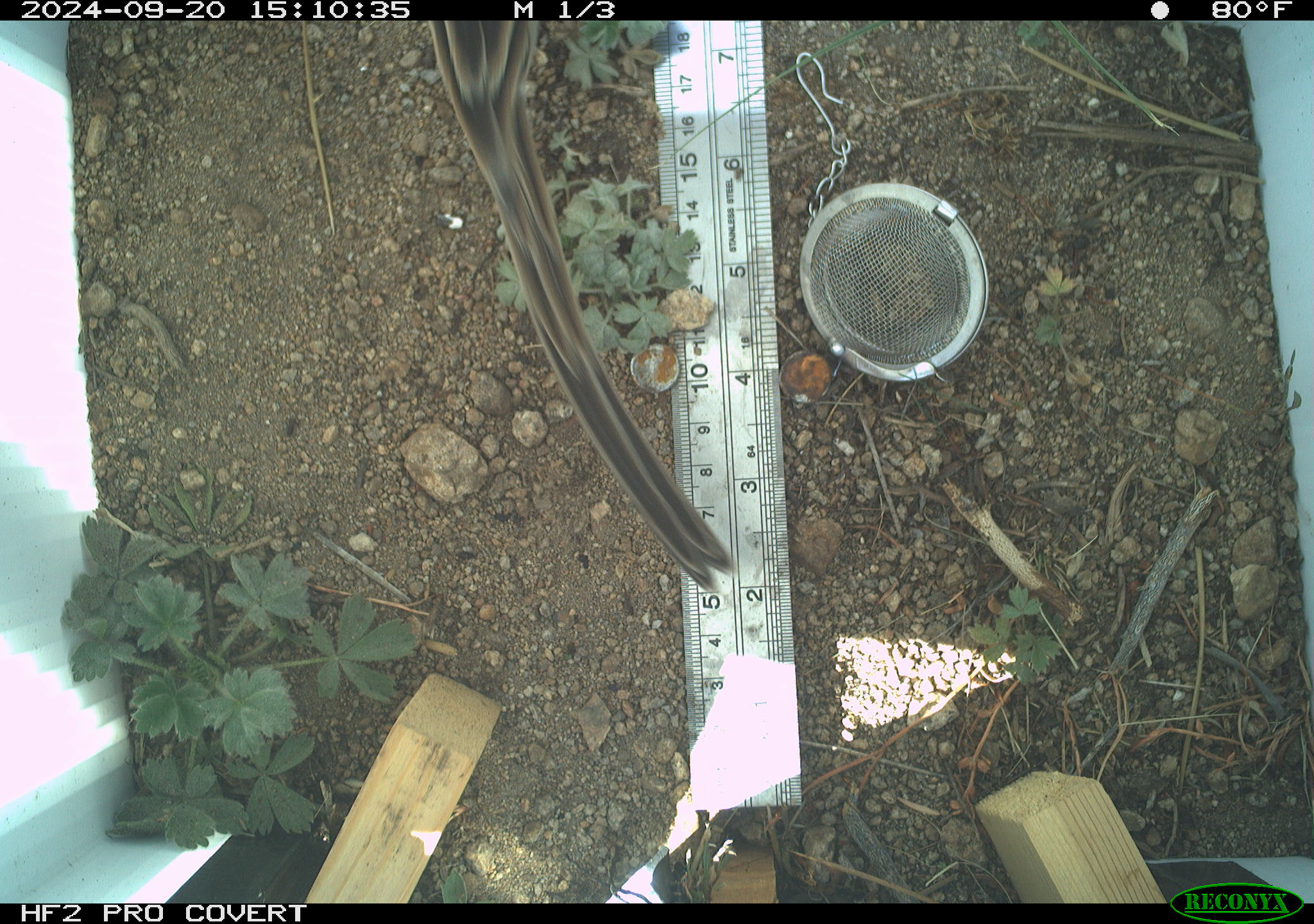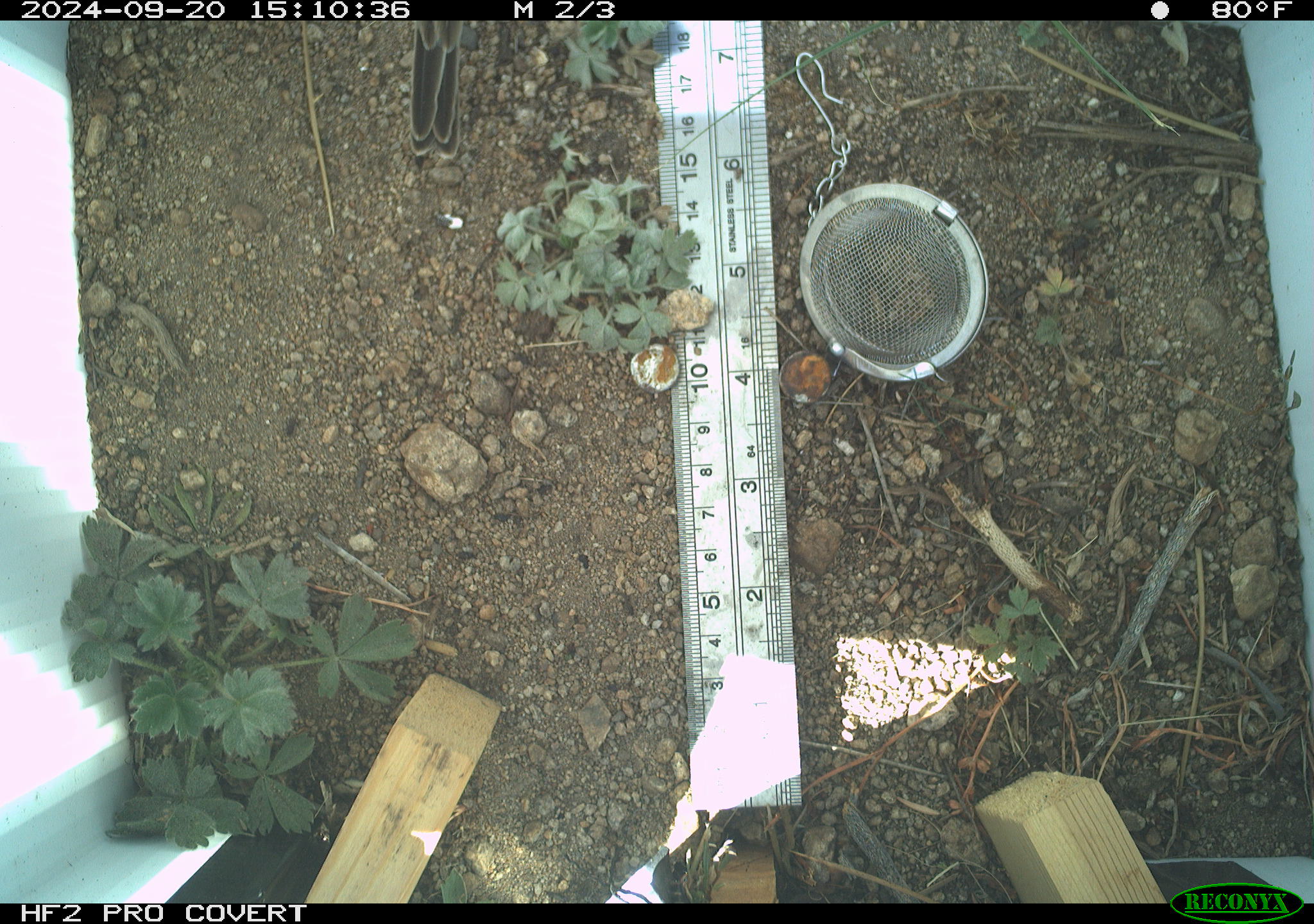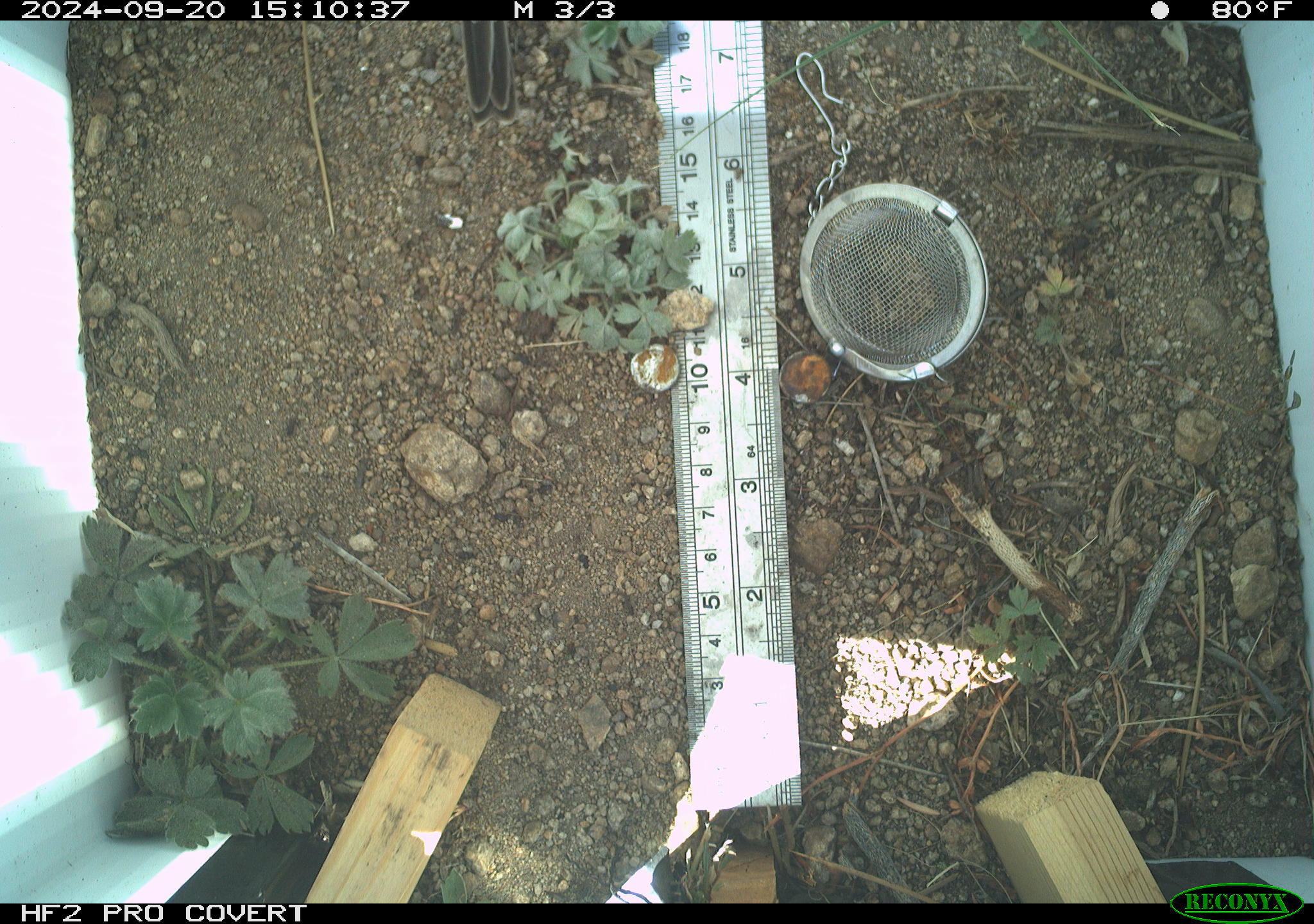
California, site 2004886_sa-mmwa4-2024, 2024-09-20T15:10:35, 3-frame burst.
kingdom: Animalia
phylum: Chordata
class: Aves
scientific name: Aves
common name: bird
Bird (Aves).